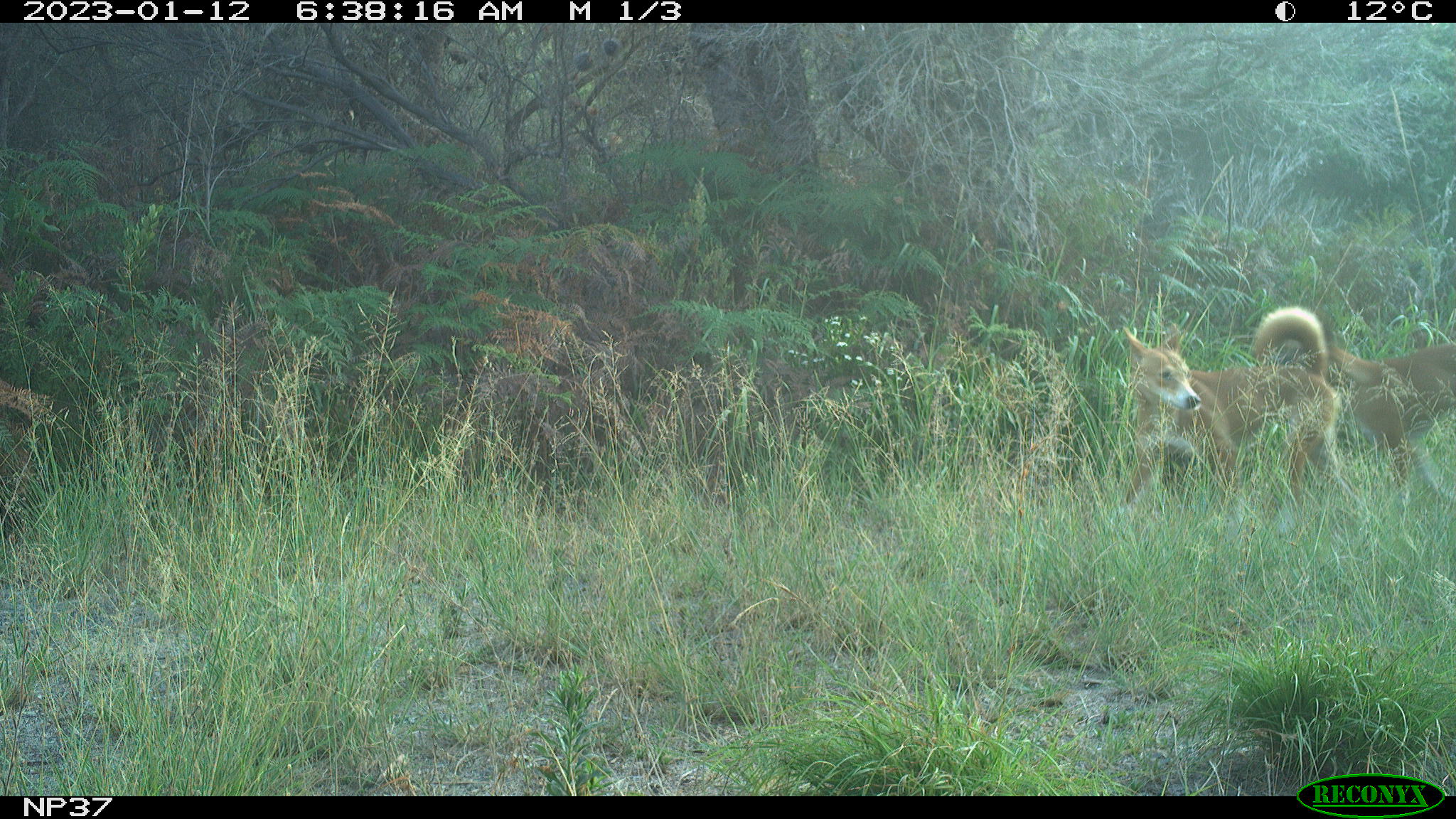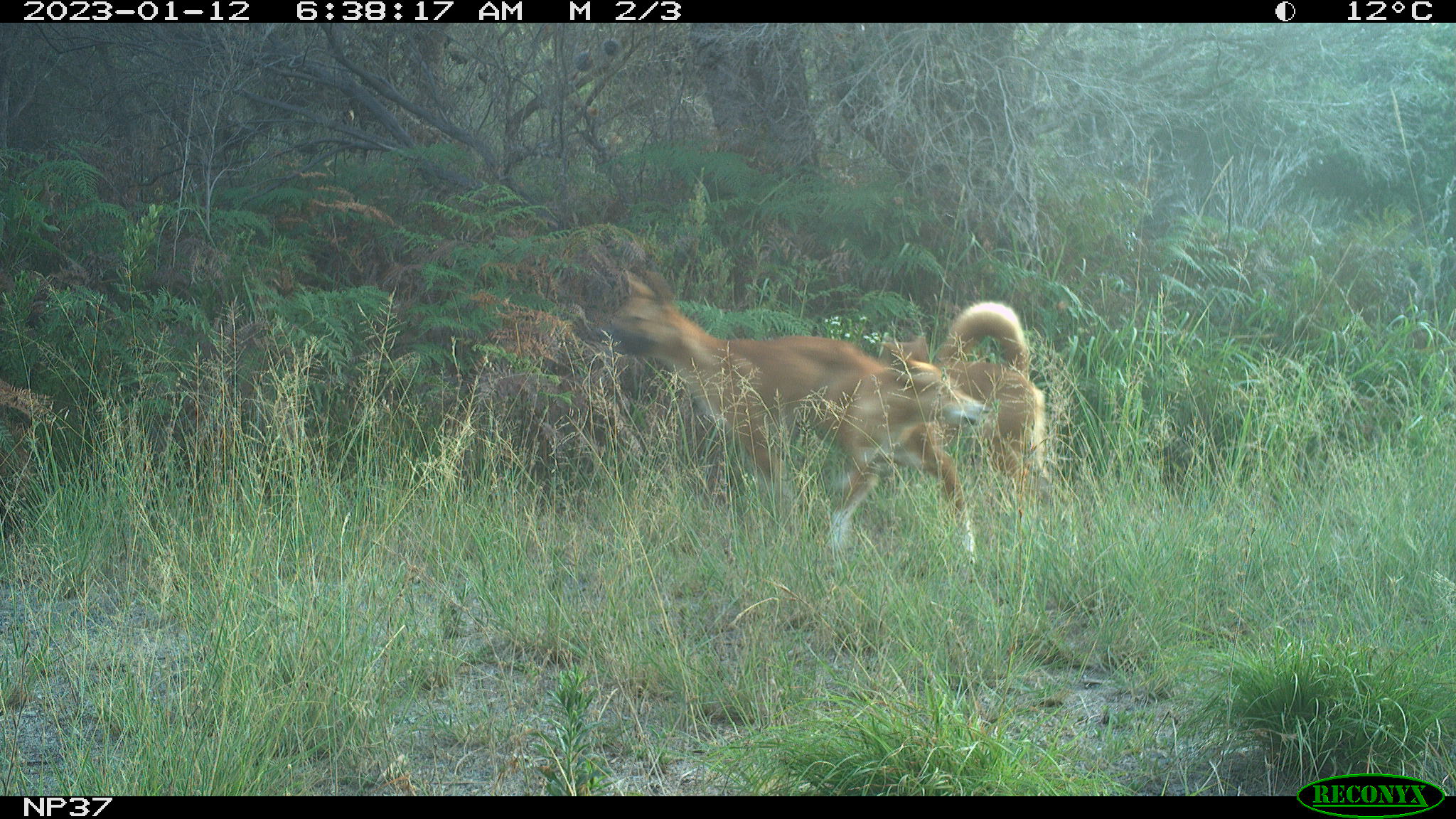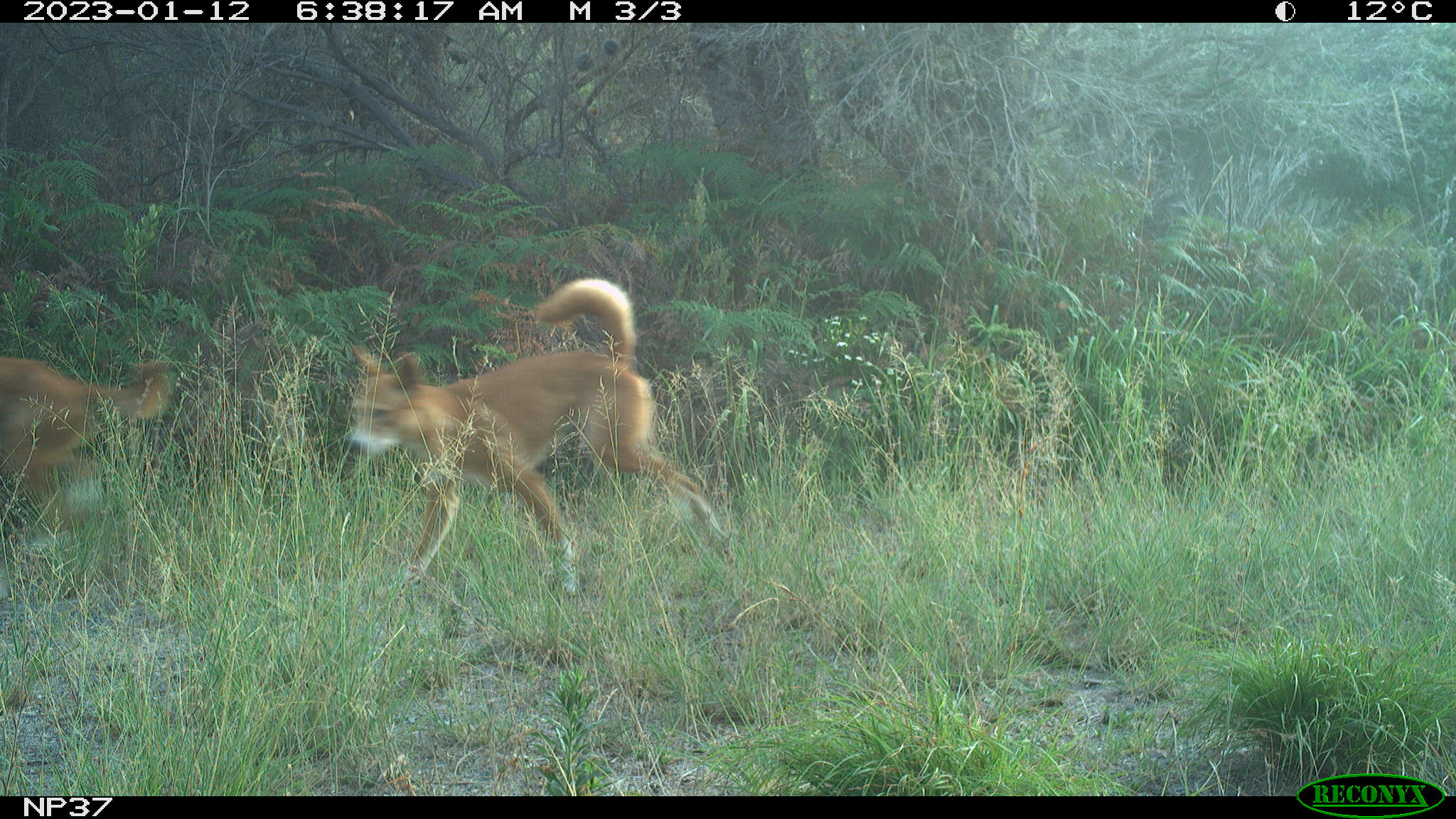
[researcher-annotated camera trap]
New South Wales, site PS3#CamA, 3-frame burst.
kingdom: Animalia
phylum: Chordata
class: Mammalia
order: Carnivora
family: Canidae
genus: Canis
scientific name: Canis familiaris dingo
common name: dingo